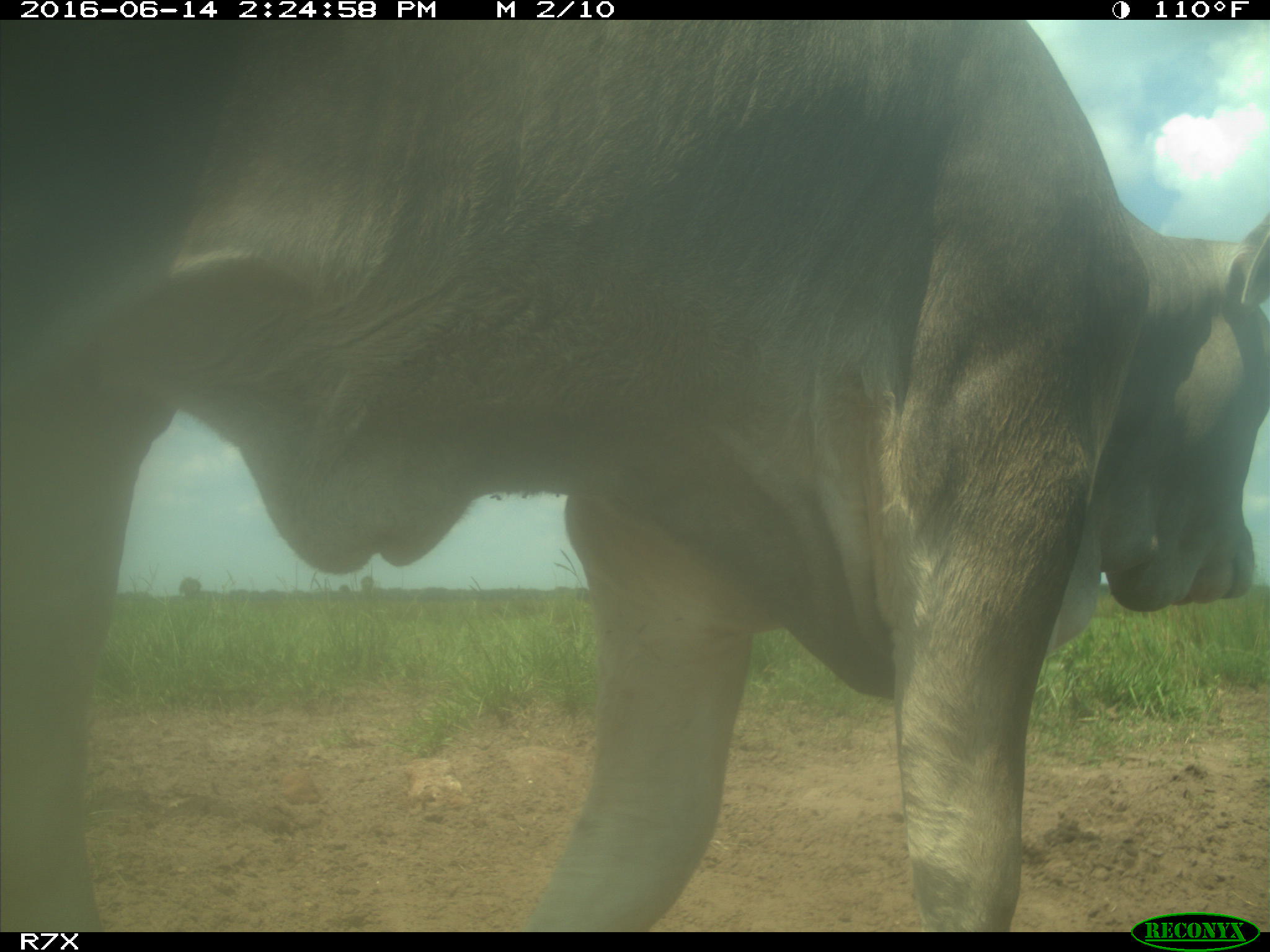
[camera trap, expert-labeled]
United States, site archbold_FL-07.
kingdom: Animalia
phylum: Chordata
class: Mammalia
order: Artiodactyla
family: Bovidae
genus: Bos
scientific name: Bos taurus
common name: domestic cow